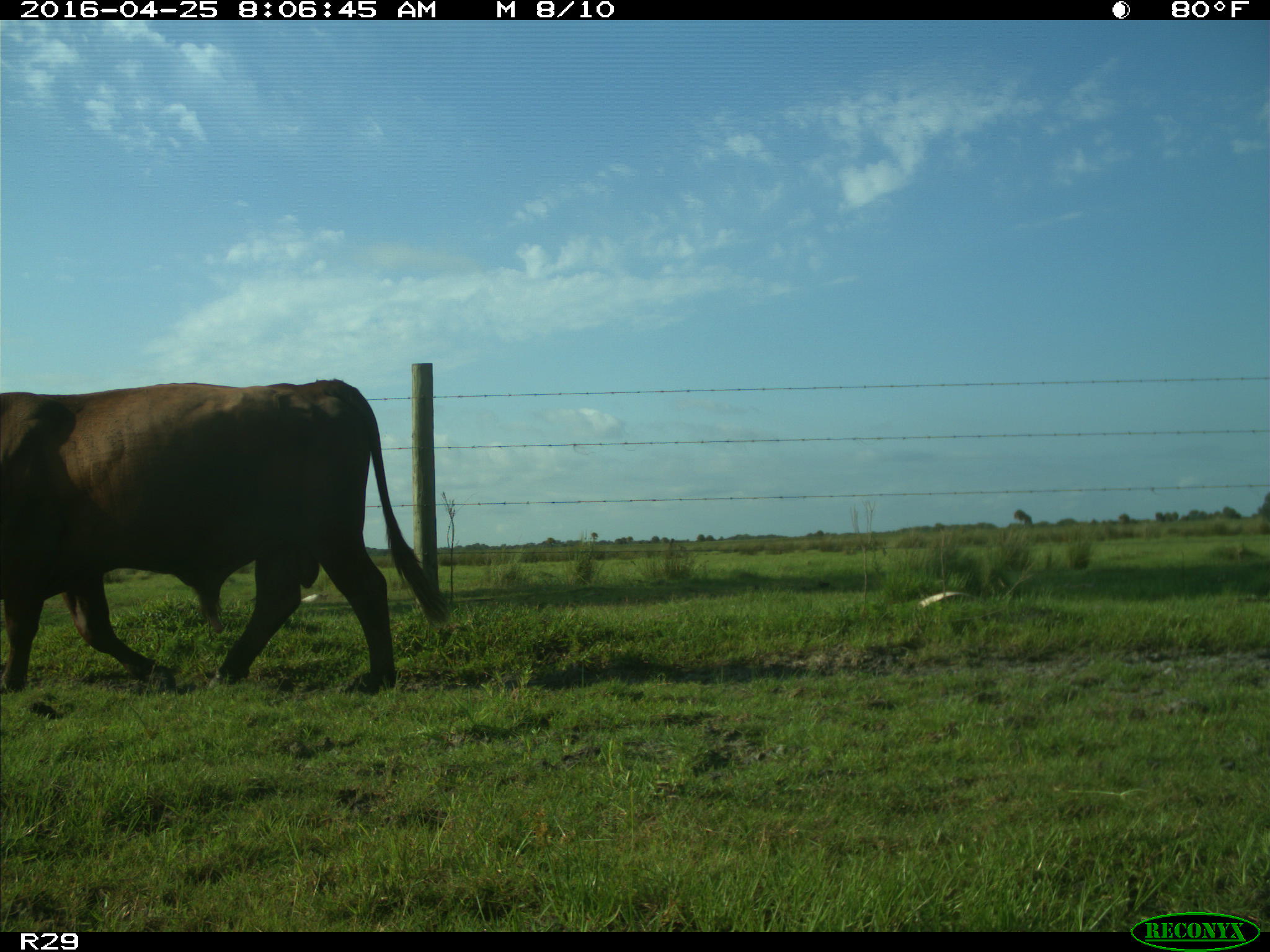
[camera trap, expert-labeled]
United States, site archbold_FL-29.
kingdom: Animalia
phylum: Chordata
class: Mammalia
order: Artiodactyla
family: Bovidae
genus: Bos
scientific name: Bos taurus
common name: domestic cow